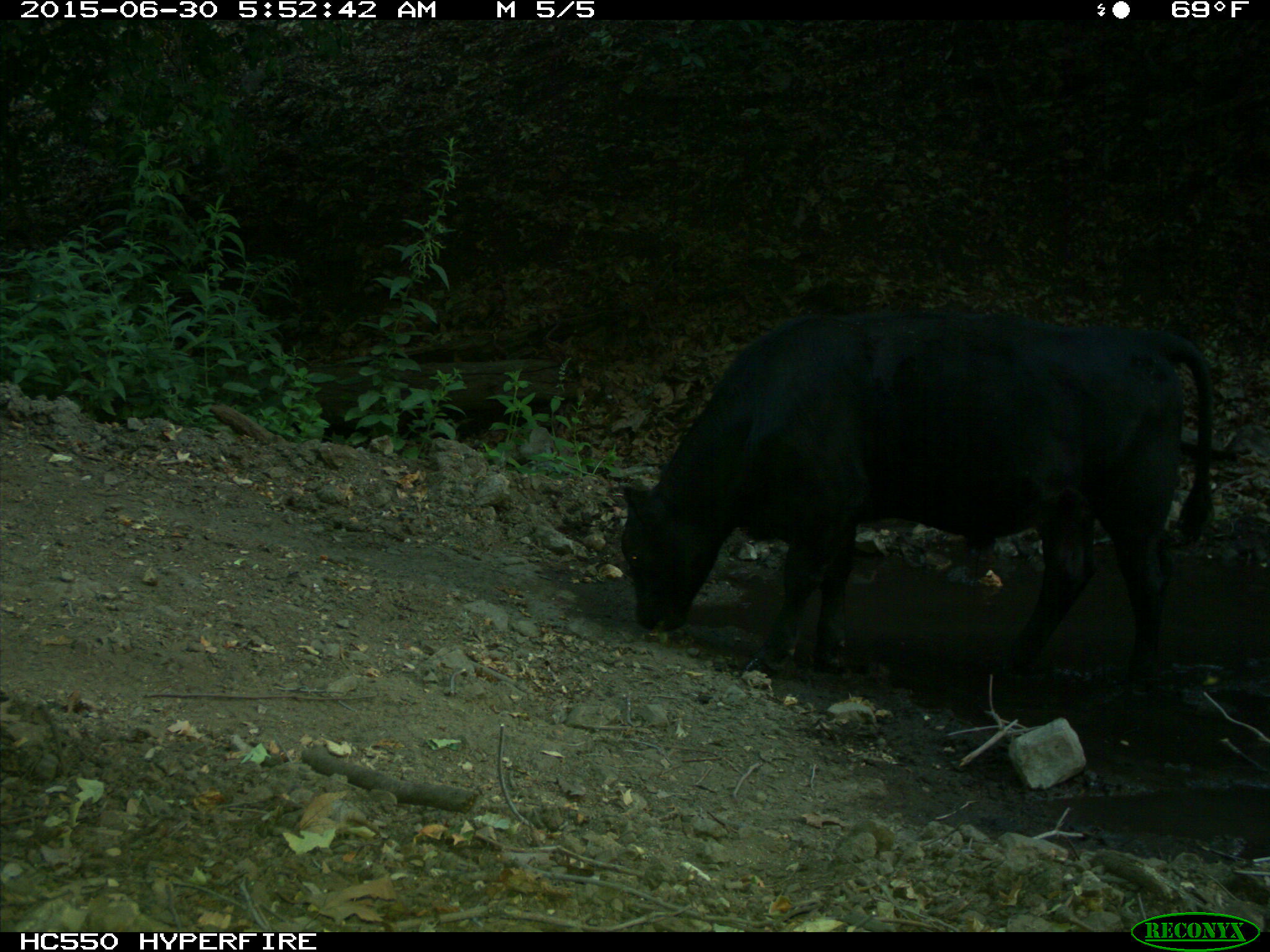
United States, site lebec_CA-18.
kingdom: Animalia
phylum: Chordata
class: Mammalia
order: Artiodactyla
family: Bovidae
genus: Bos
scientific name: Bos taurus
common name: domestic cow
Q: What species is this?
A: Bos taurus (domestic cow).